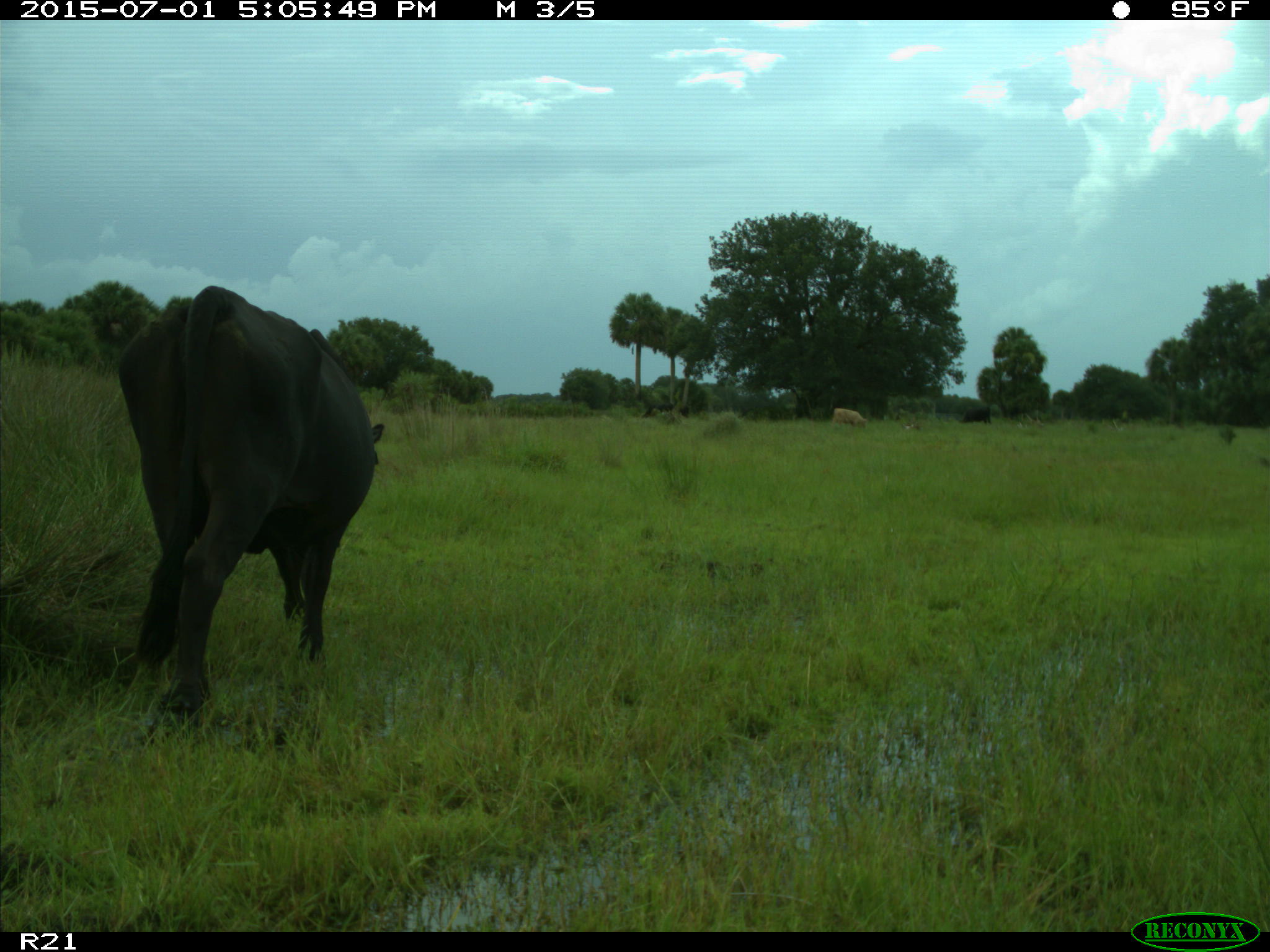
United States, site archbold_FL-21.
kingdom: Animalia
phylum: Chordata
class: Mammalia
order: Artiodactyla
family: Bovidae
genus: Bos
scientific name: Bos taurus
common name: domestic cow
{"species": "Bos taurus (domestic cow)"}